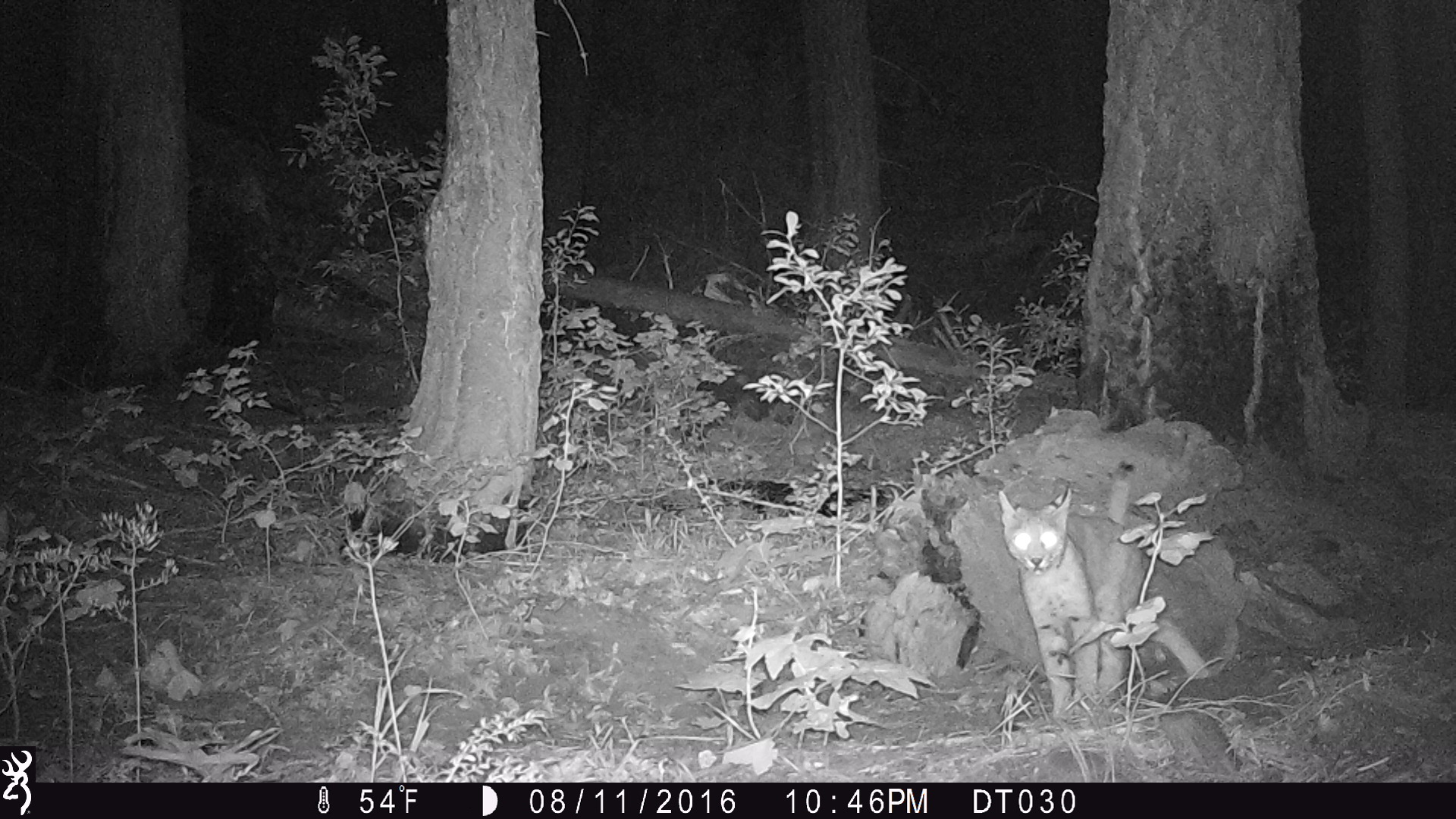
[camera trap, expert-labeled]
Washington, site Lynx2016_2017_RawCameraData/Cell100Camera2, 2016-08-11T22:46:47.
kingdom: Animalia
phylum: Chordata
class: Mammalia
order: Carnivora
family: Felidae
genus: Lynx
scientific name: Lynx rufus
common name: bobcat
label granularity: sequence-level